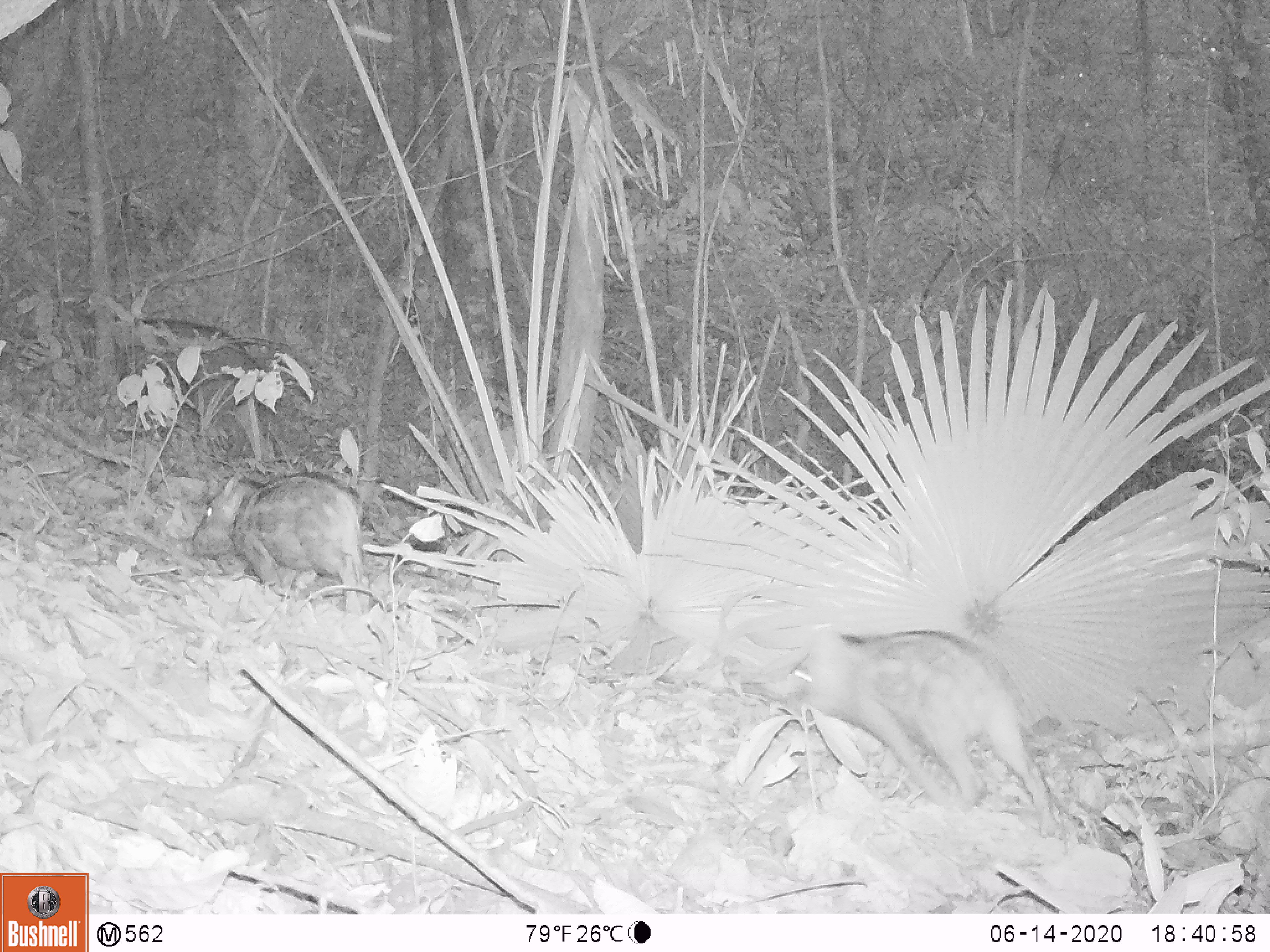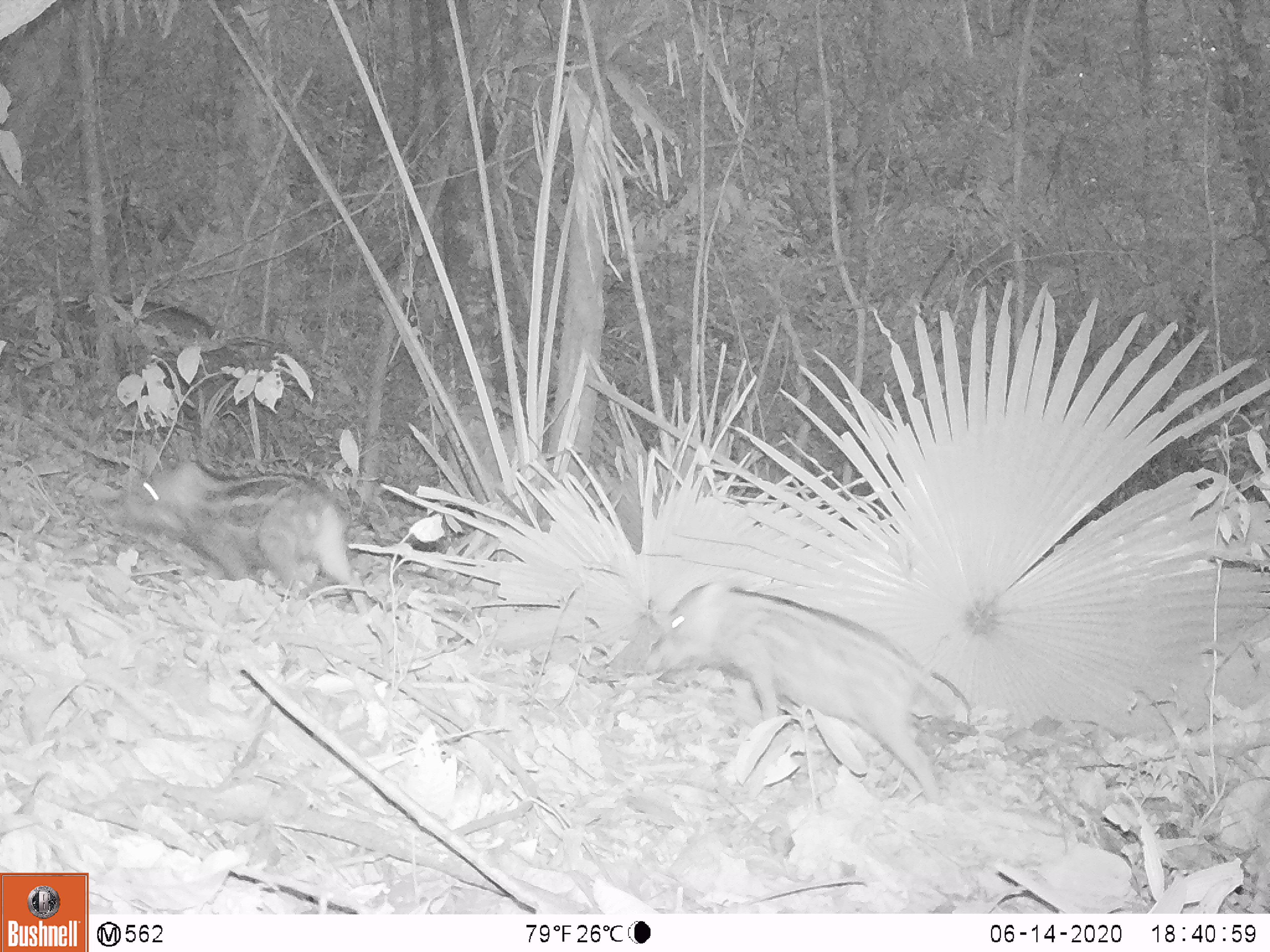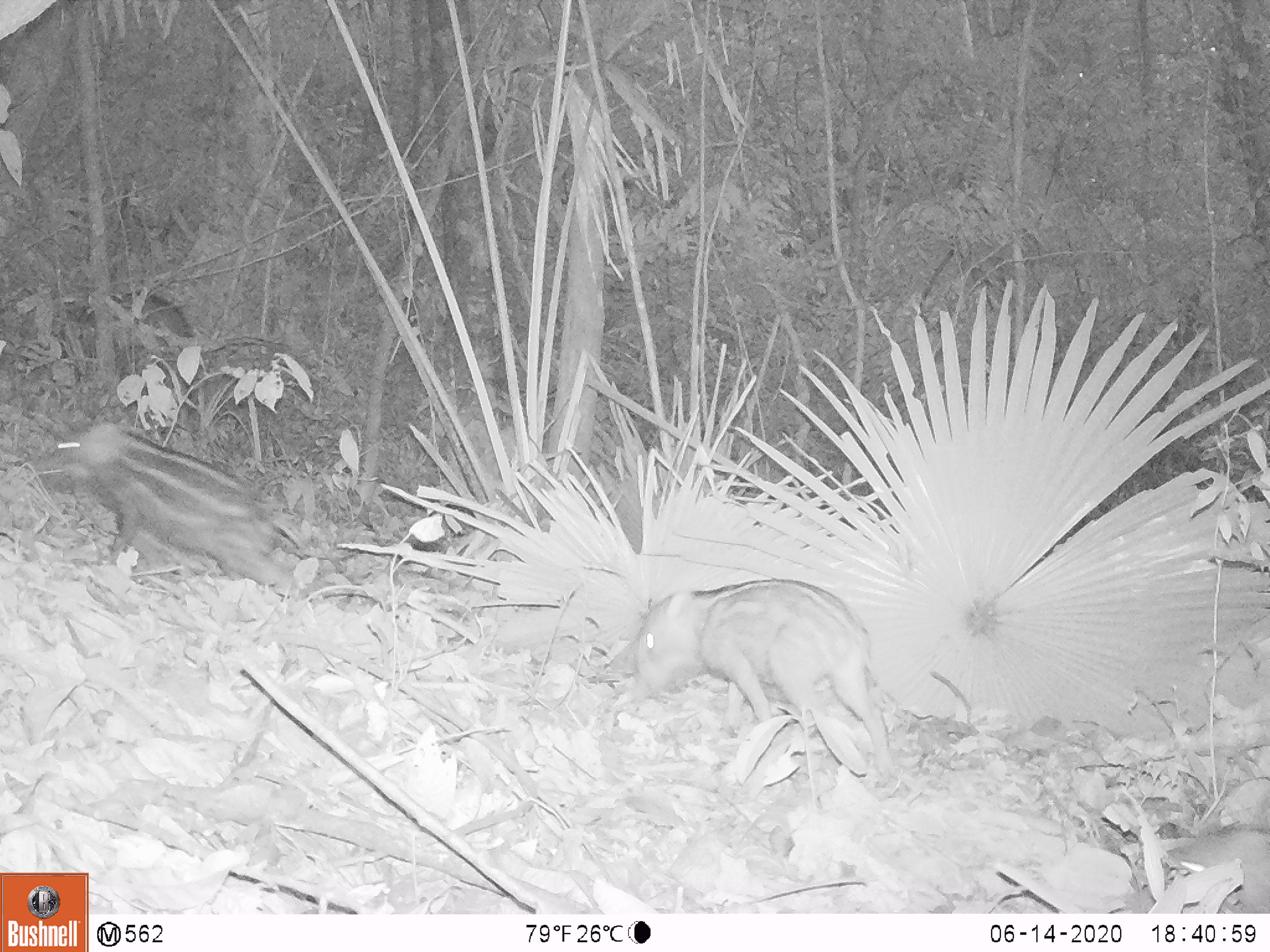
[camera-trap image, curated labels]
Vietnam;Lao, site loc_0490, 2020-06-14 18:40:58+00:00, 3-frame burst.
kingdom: Animalia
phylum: Chordata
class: Mammalia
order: Artiodactyla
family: Suidae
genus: Sus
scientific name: Sus scrofa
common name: eurasian wild pig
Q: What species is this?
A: Eurasian wild pig (Sus scrofa).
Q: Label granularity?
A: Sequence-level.